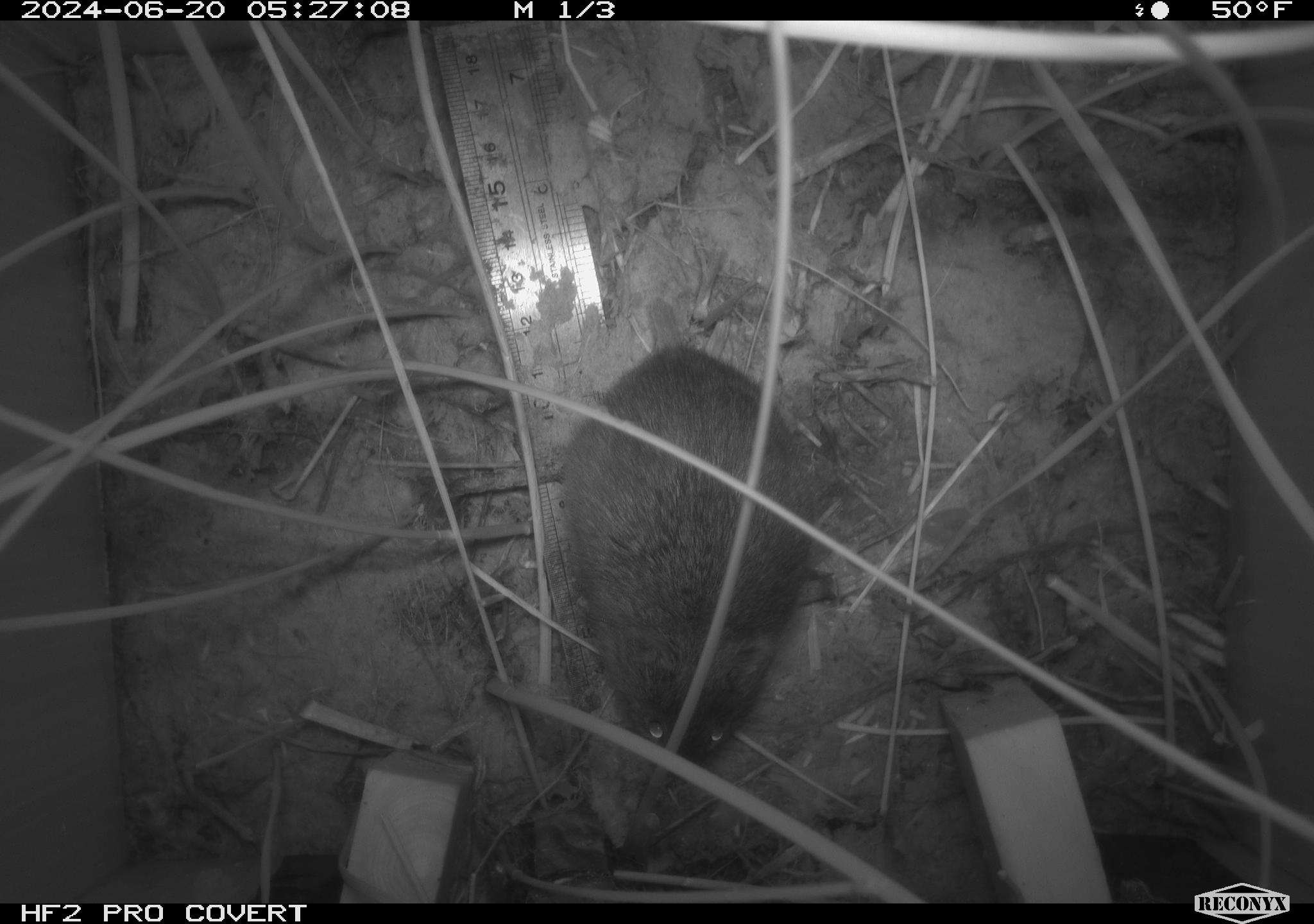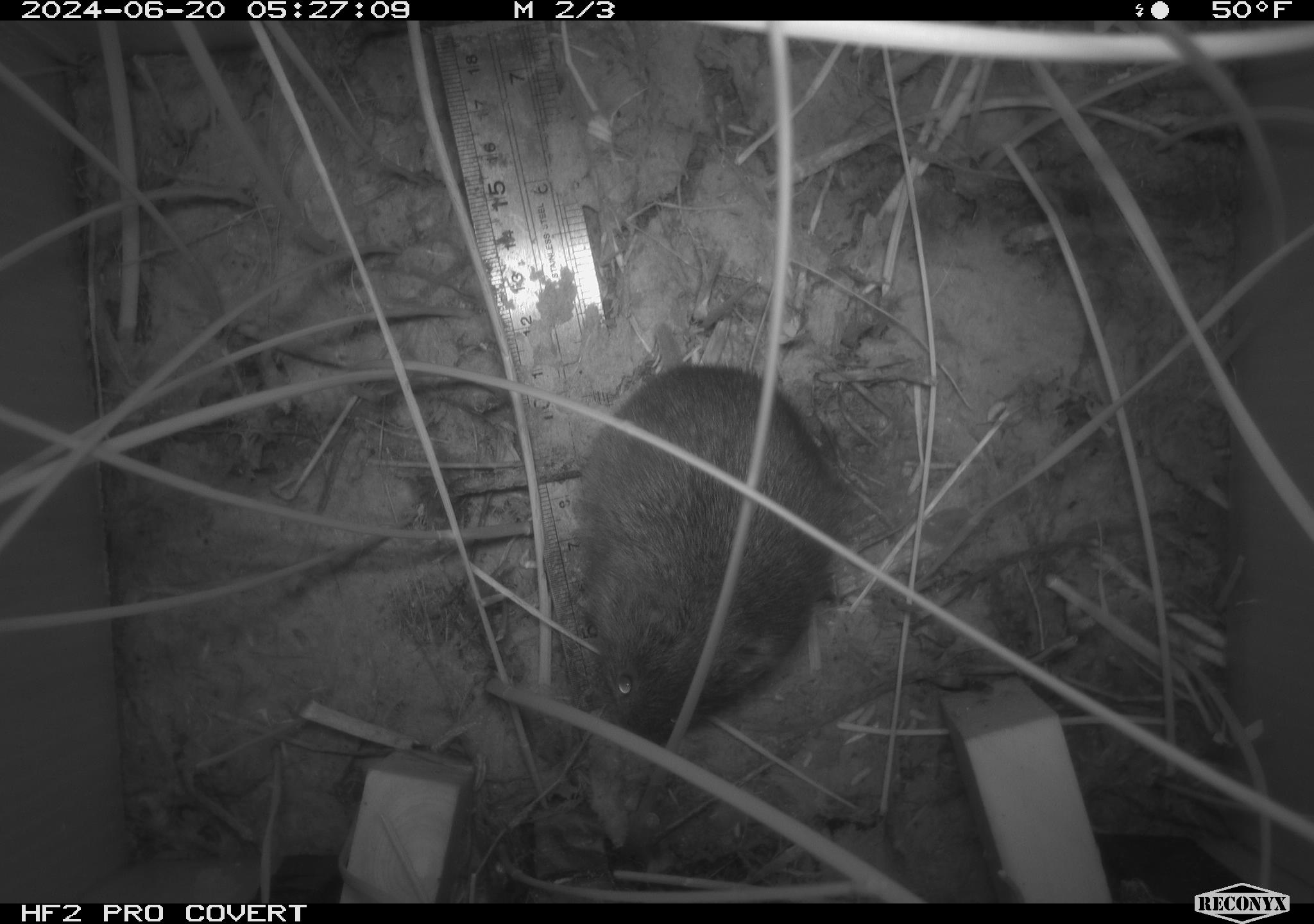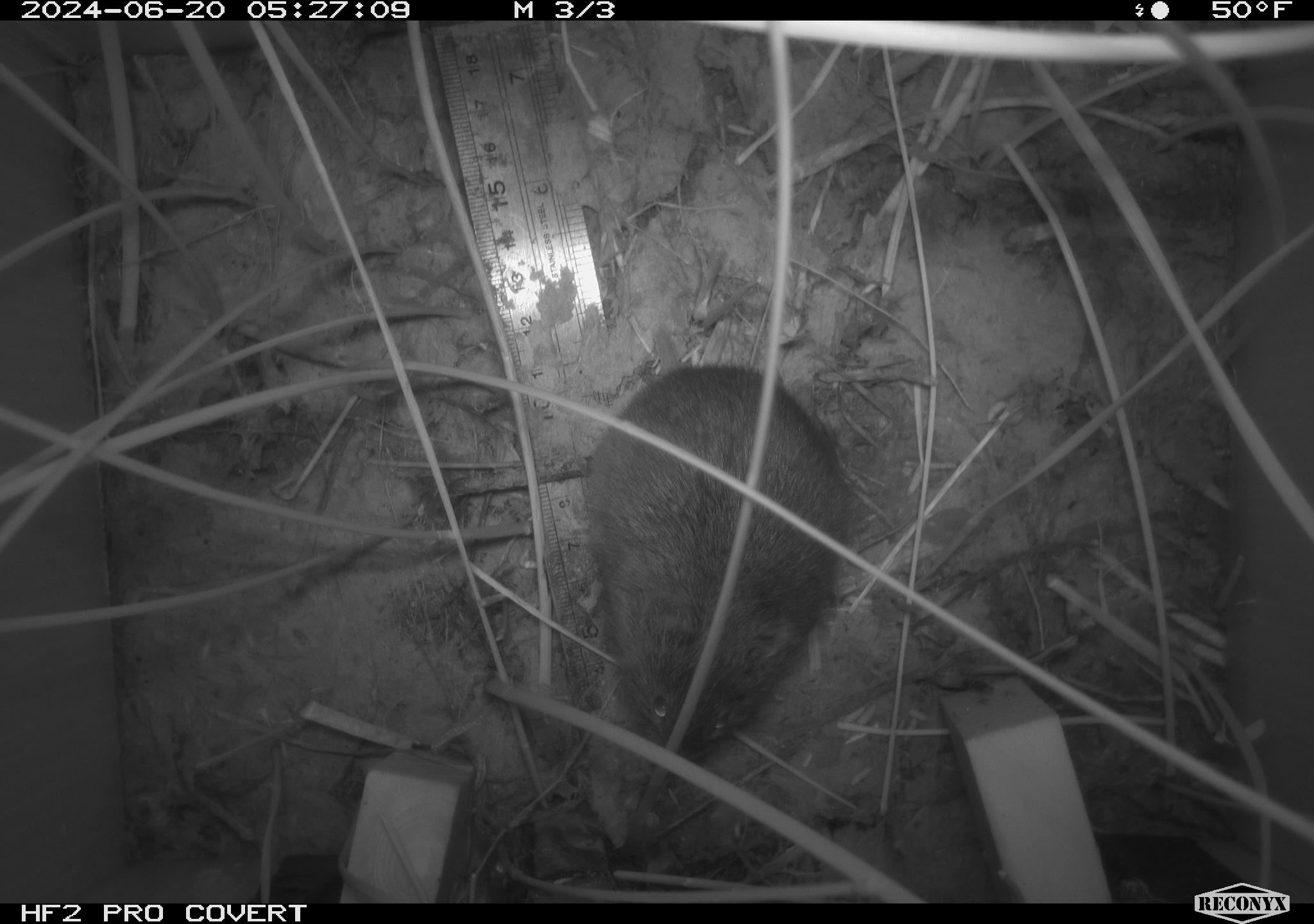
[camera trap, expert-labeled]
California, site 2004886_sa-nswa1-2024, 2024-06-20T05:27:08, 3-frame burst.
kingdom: Animalia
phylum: Chordata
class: Mammalia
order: Rodentia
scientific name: Rodentia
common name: rodent